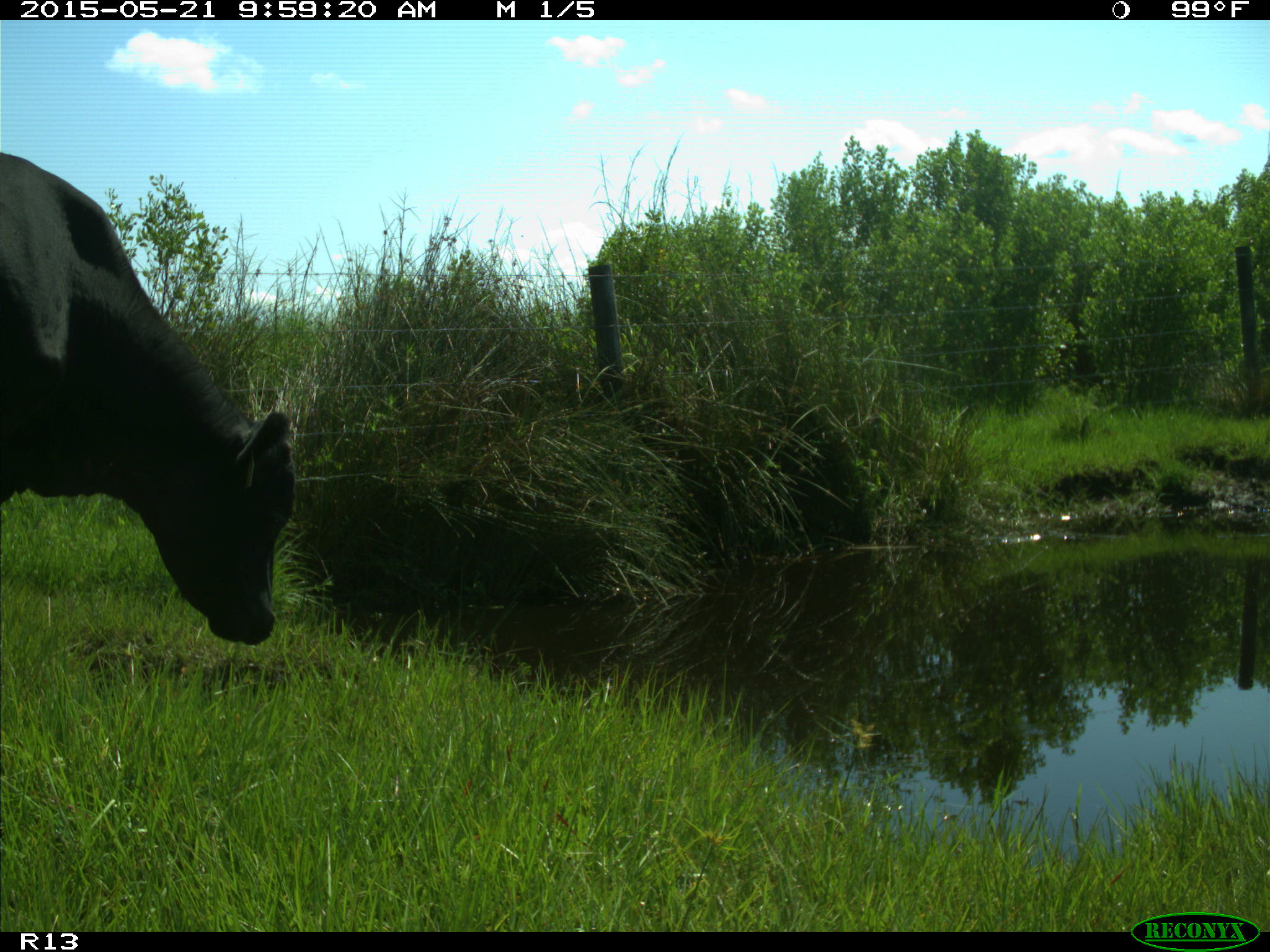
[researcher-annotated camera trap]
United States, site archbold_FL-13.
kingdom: Animalia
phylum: Chordata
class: Mammalia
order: Artiodactyla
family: Bovidae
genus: Bos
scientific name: Bos taurus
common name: domestic cow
Bos taurus (domestic cow).